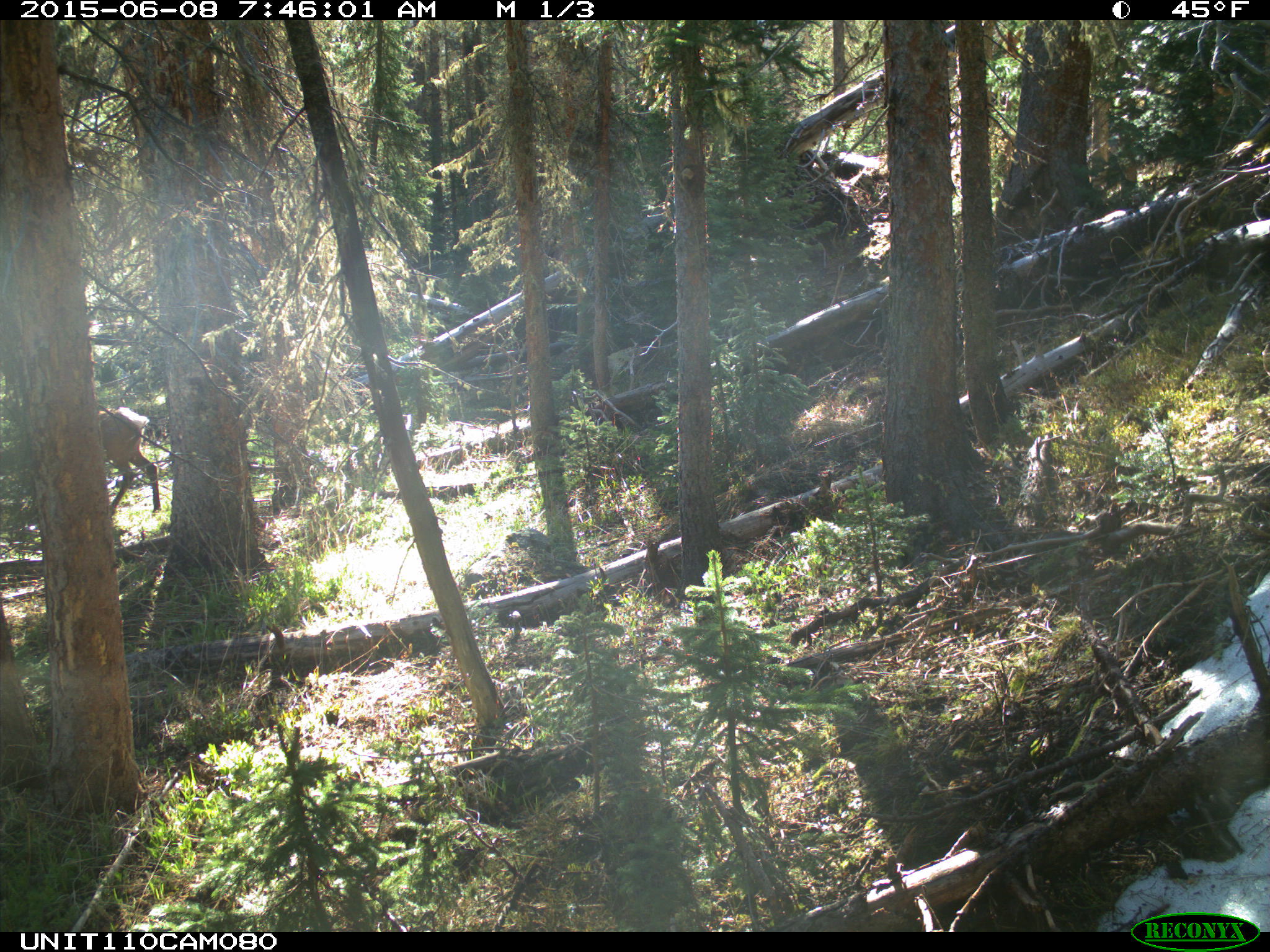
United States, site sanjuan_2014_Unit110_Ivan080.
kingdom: Animalia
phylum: Chordata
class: Mammalia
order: Artiodactyla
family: Cervidae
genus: Cervus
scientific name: Cervus elaphus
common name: red deer